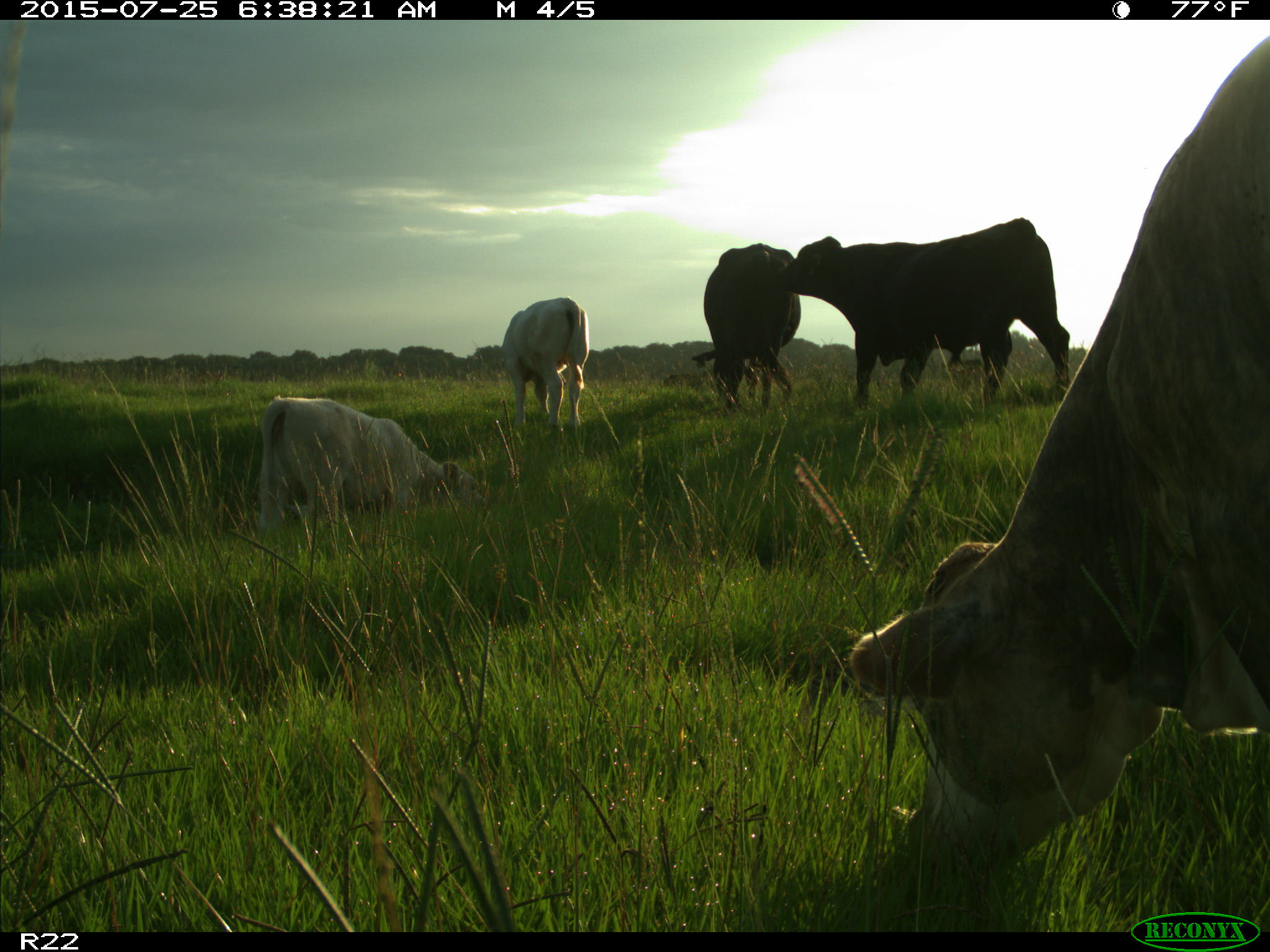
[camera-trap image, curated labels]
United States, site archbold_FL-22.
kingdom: Animalia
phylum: Chordata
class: Mammalia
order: Artiodactyla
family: Bovidae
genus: Bos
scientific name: Bos taurus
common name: domestic cow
Bos taurus (domestic cow).